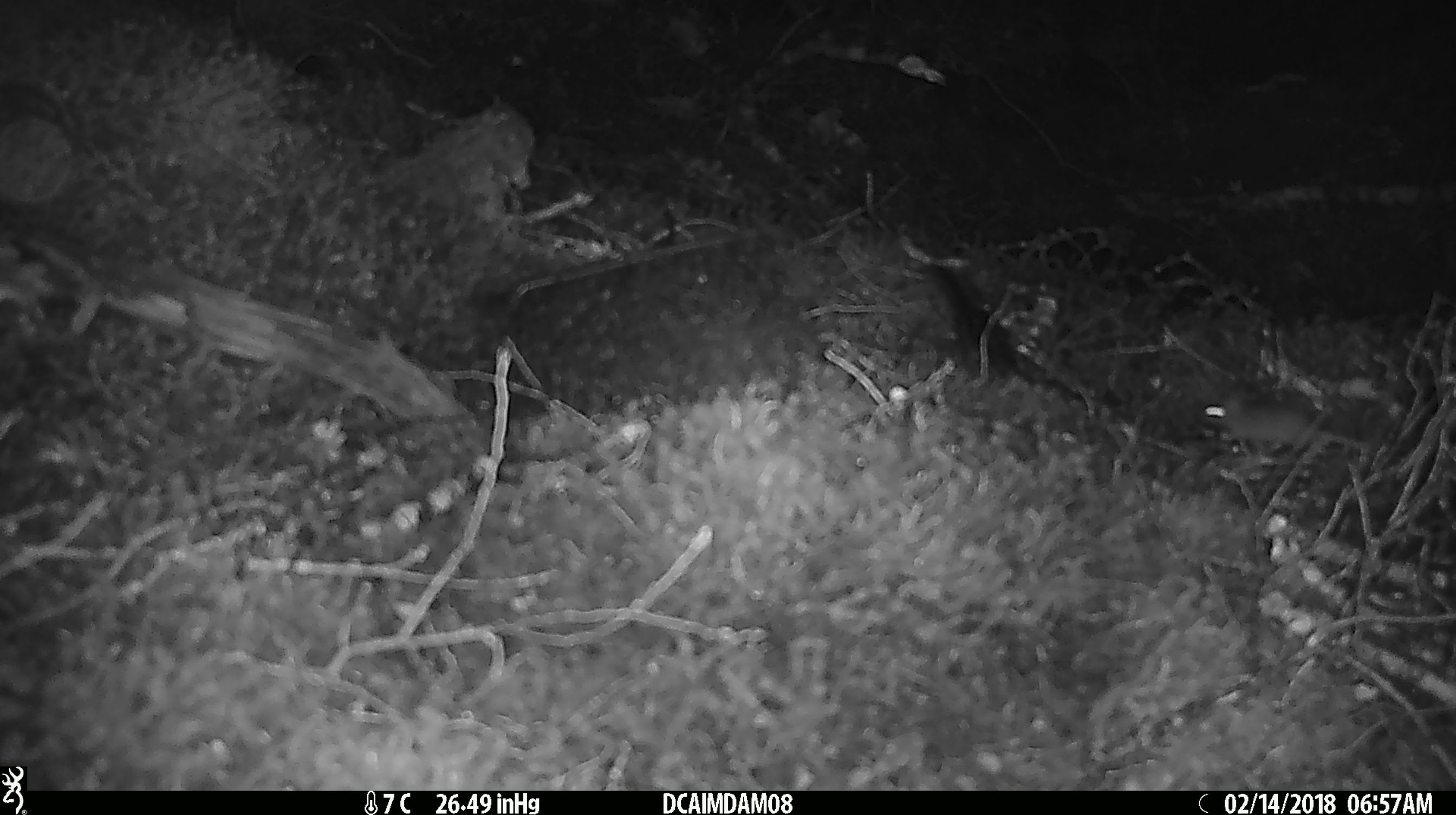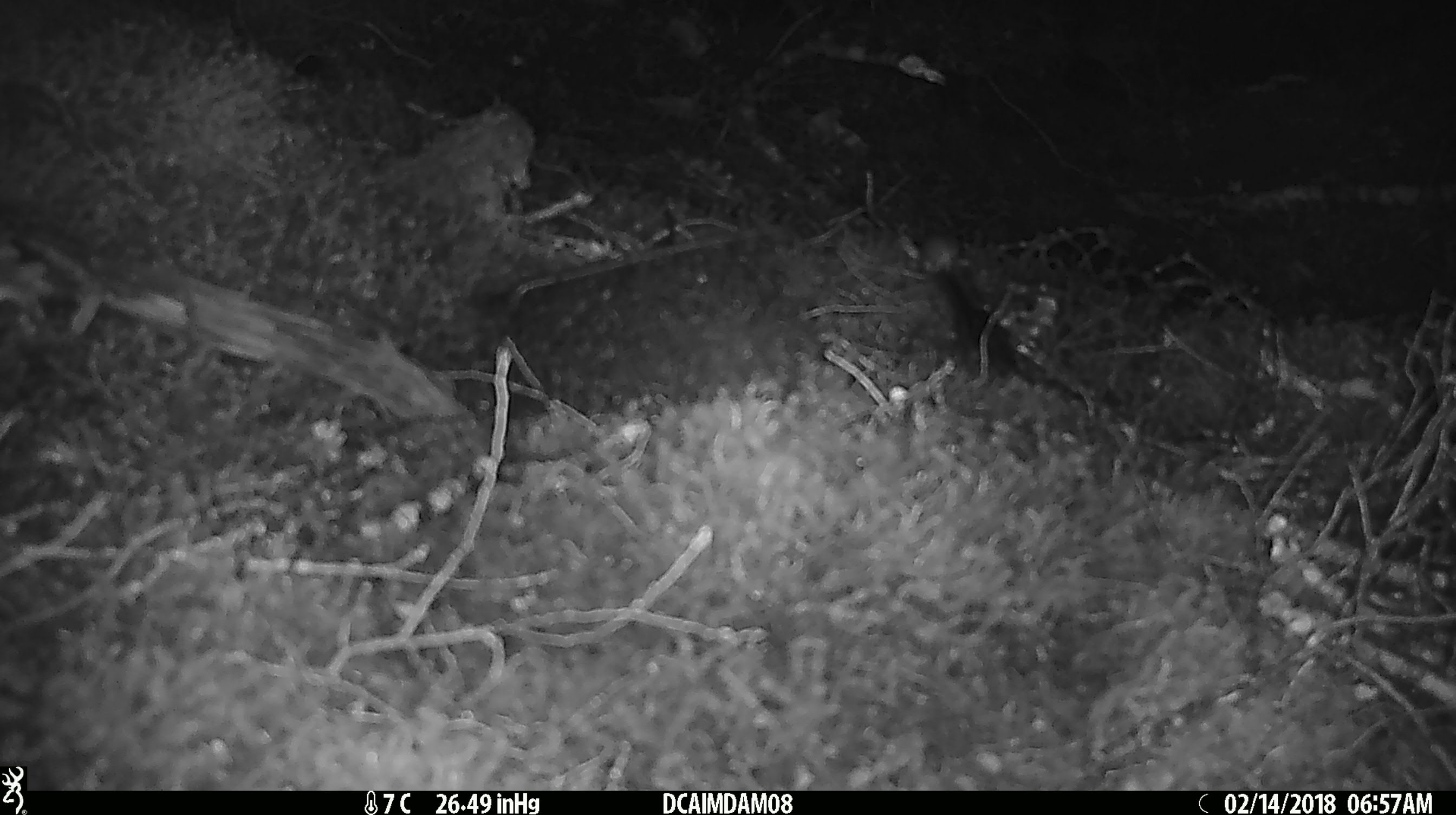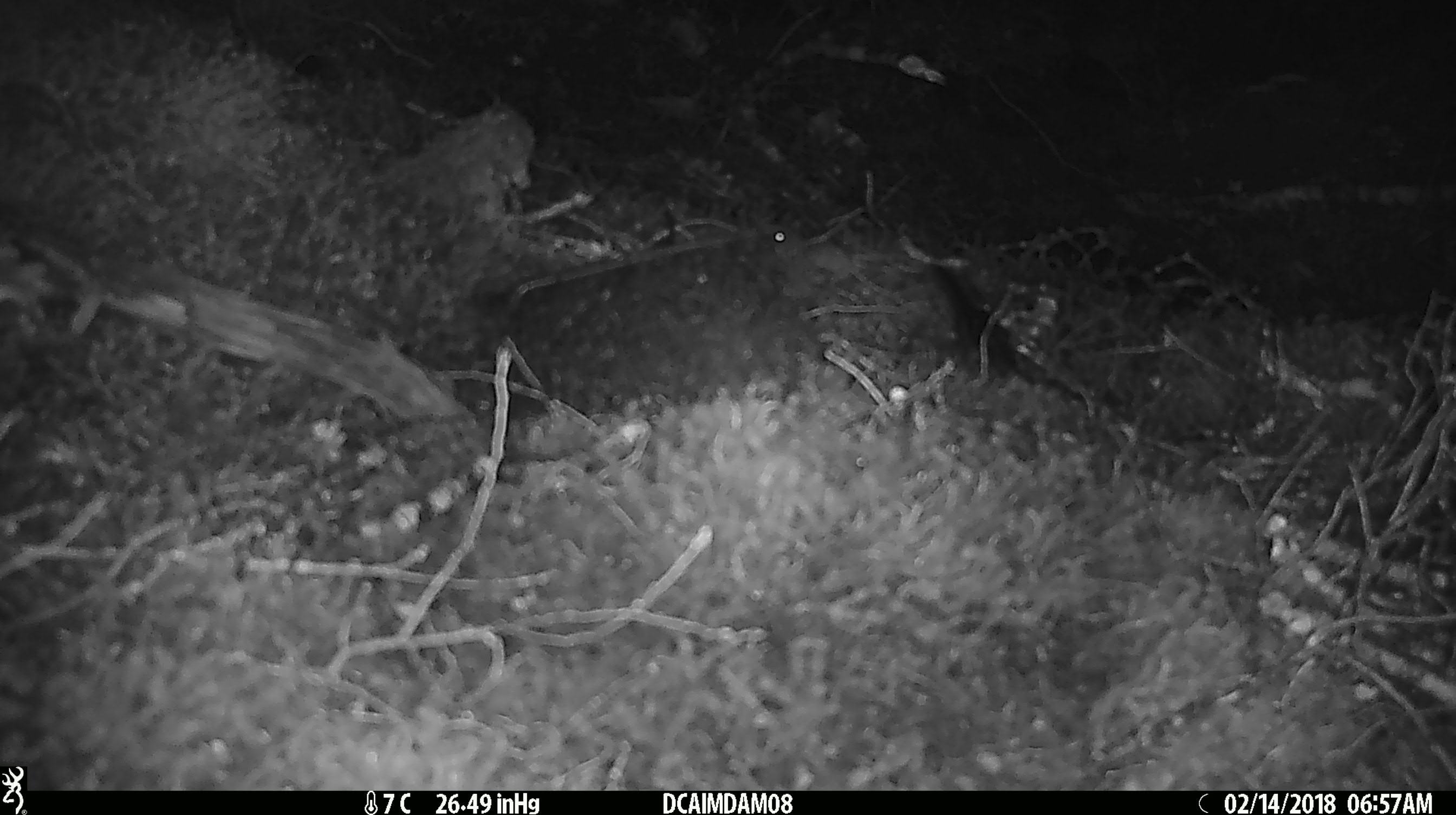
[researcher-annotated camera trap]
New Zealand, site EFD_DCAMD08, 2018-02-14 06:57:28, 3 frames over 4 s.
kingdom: Animalia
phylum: Chordata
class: Mammalia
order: Rodentia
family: Muridae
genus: Mus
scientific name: Mus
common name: mouse